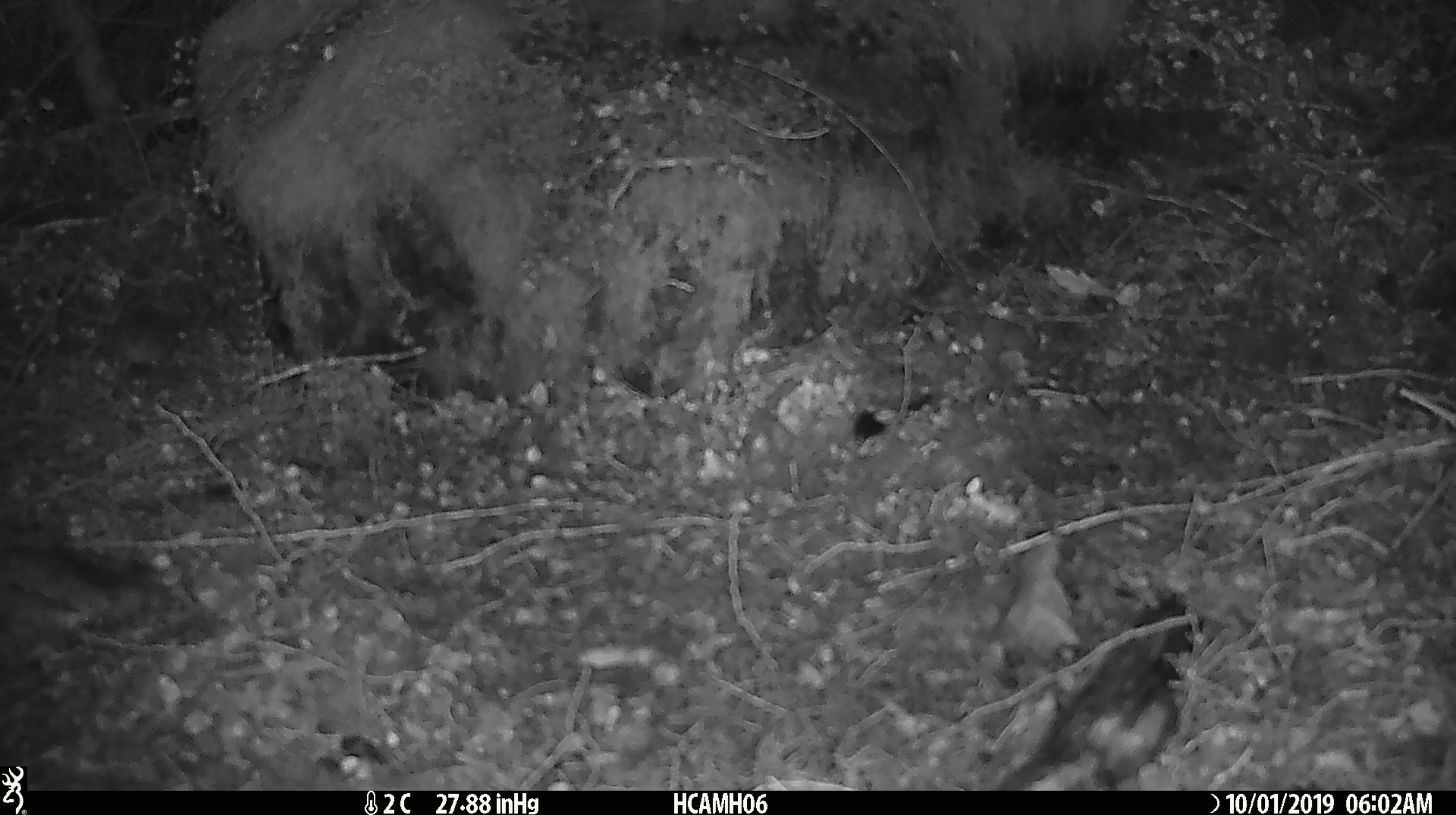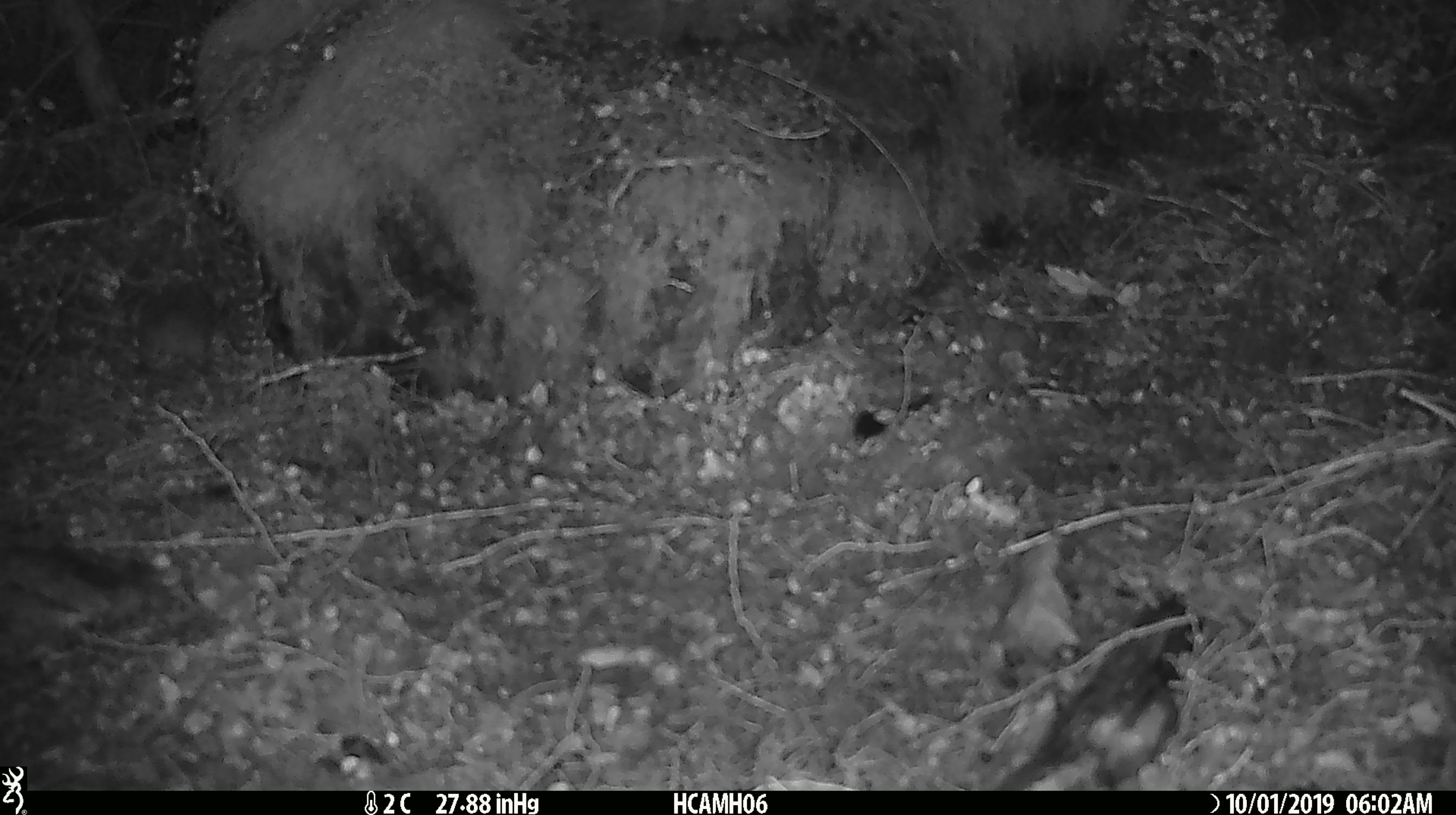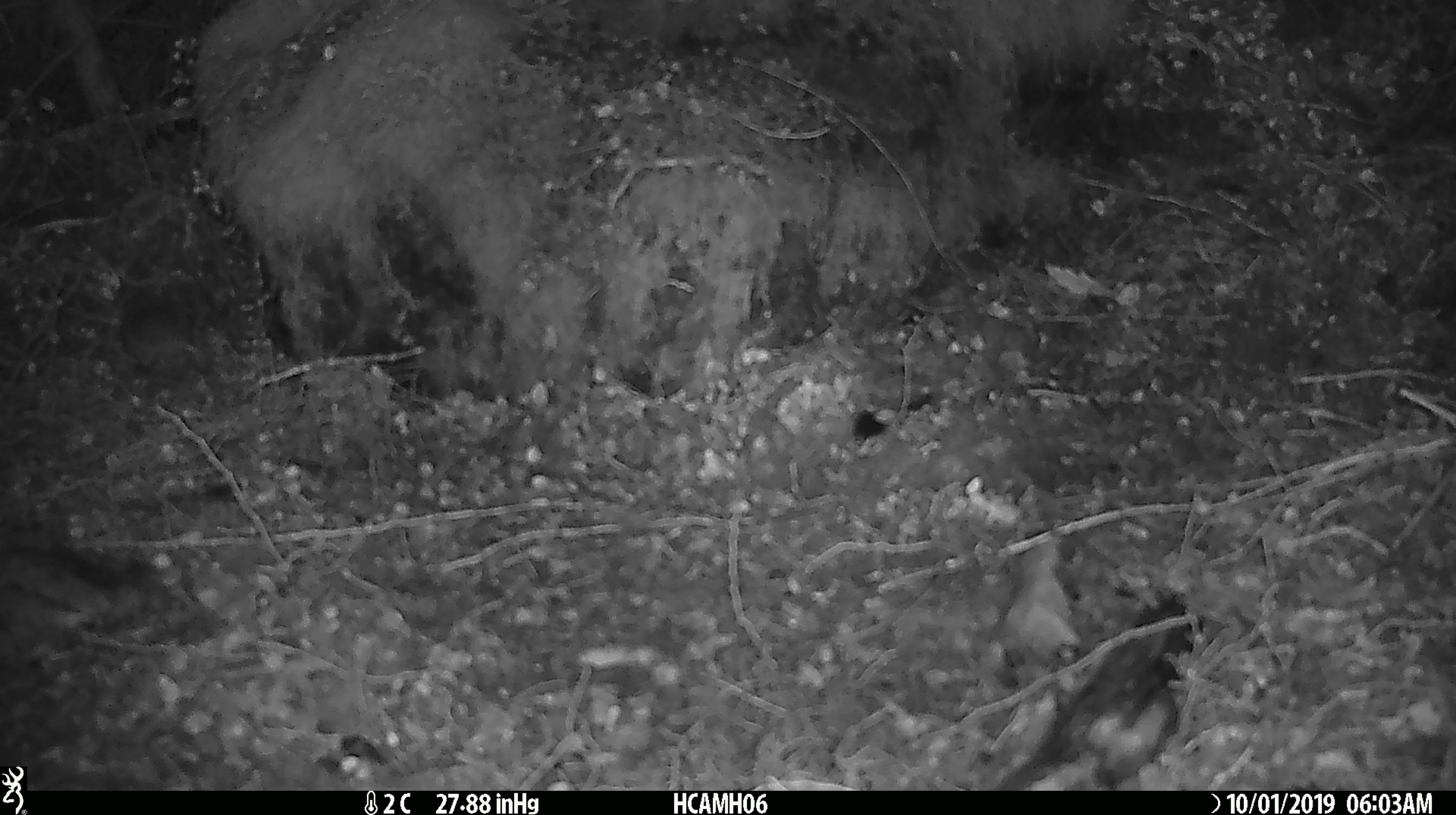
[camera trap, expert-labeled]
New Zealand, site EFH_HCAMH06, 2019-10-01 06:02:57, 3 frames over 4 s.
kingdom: Animalia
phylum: Chordata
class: Mammalia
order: Rodentia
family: Muridae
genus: Mus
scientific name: Mus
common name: mouse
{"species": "mouse (Mus)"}